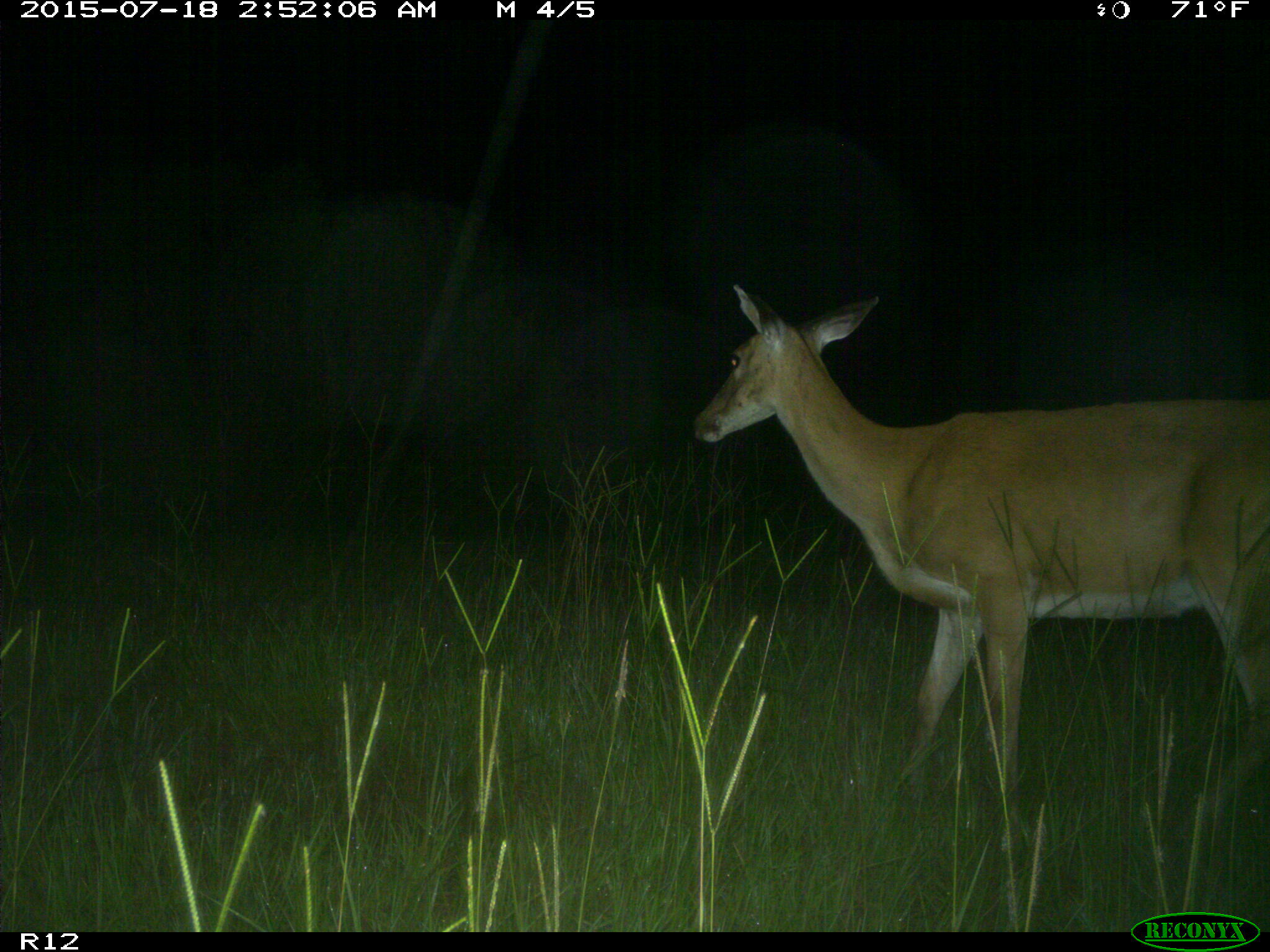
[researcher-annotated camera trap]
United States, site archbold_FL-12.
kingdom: Animalia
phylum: Chordata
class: Mammalia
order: Artiodactyla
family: Cervidae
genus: Odocoileus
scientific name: Odocoileus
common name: deer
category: unidentified deer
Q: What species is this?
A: Unidentified deer (deer) (Odocoileus).